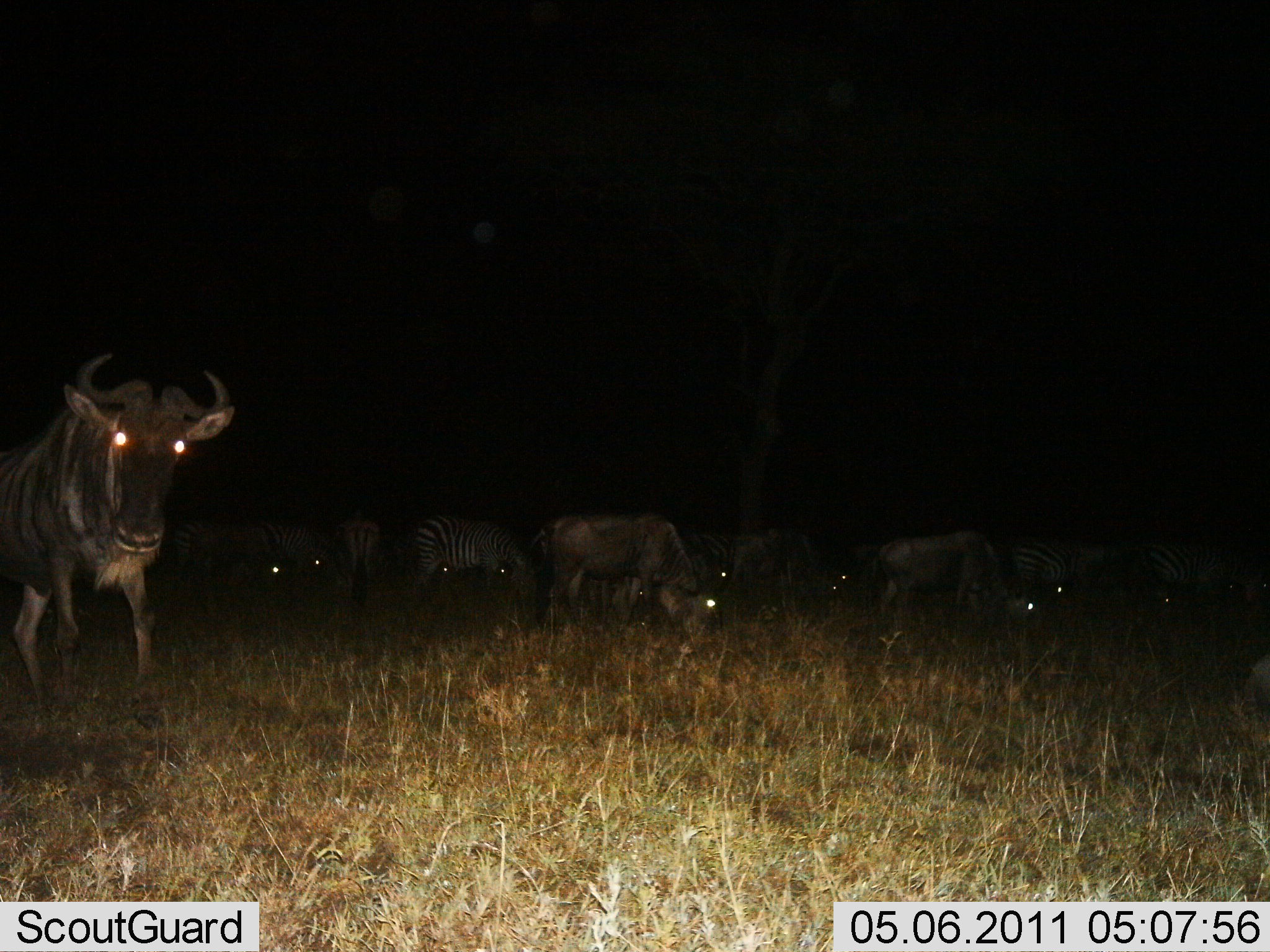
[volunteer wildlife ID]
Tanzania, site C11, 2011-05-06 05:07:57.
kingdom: Animalia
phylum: Chordata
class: Mammalia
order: Artiodactyla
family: Bovidae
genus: Connochaetes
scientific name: Connochaetes taurinus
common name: blue wildebeest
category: wildebeest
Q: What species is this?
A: Wildebeest (blue wildebeest) (Connochaetes taurinus).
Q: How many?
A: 5.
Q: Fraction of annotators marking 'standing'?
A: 64%.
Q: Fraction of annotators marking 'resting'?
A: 0%.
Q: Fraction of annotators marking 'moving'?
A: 18%.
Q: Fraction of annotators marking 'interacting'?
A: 0%.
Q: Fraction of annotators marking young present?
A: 0%.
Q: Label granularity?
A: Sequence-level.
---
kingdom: Animalia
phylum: Chordata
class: Mammalia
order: Perissodactyla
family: Equidae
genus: Equus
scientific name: Equus quagga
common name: plains zebra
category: zebra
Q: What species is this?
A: Zebra (plains zebra) (Equus quagga).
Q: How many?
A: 5.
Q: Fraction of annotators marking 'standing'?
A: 30%.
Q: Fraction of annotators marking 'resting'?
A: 0%.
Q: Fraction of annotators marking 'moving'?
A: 0%.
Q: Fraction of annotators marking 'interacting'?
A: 0%.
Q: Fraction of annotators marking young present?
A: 0%.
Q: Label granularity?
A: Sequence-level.